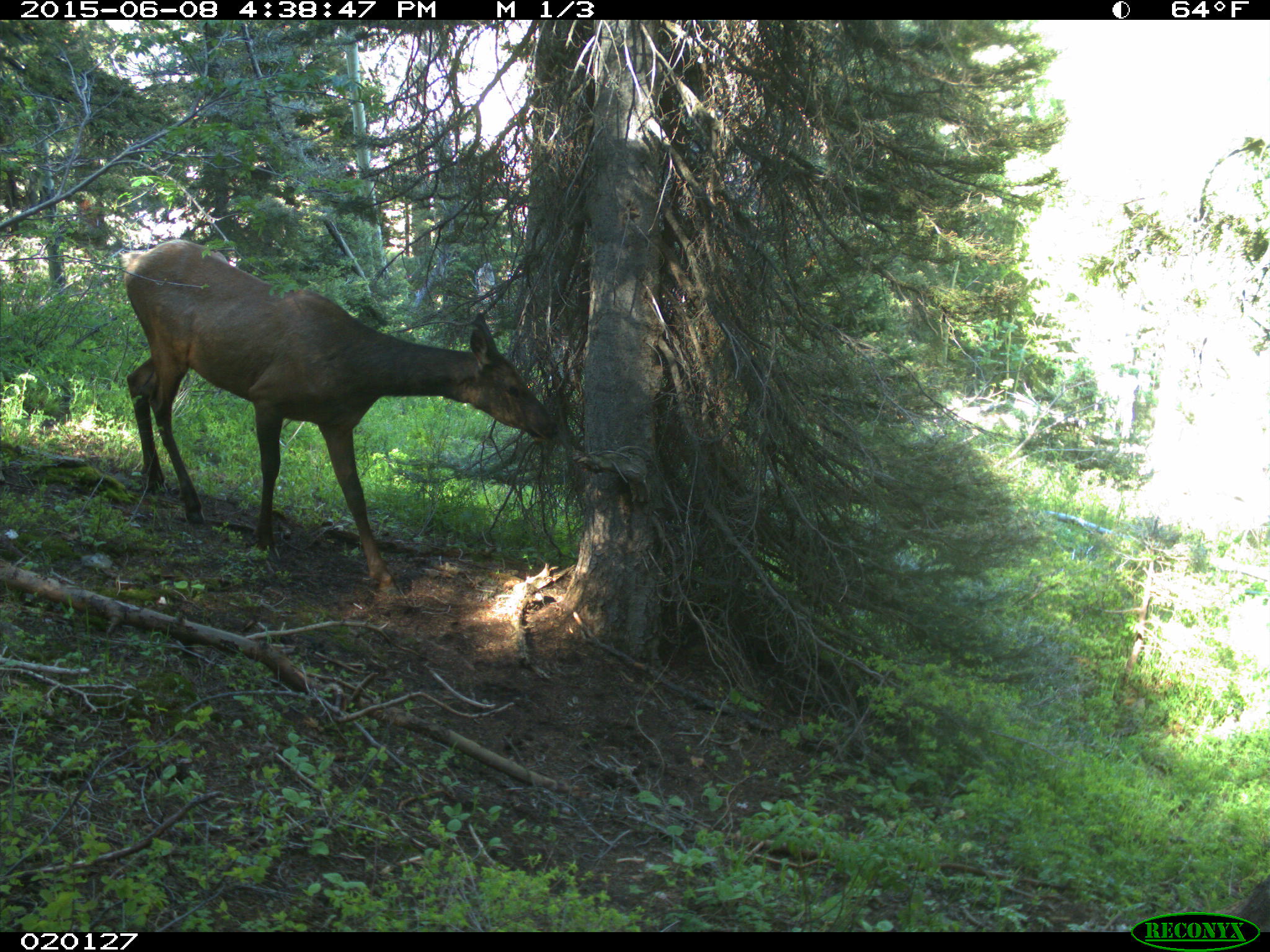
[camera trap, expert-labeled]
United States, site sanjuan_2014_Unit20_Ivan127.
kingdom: Animalia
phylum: Chordata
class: Mammalia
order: Artiodactyla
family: Cervidae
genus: Cervus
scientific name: Cervus elaphus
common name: red deer